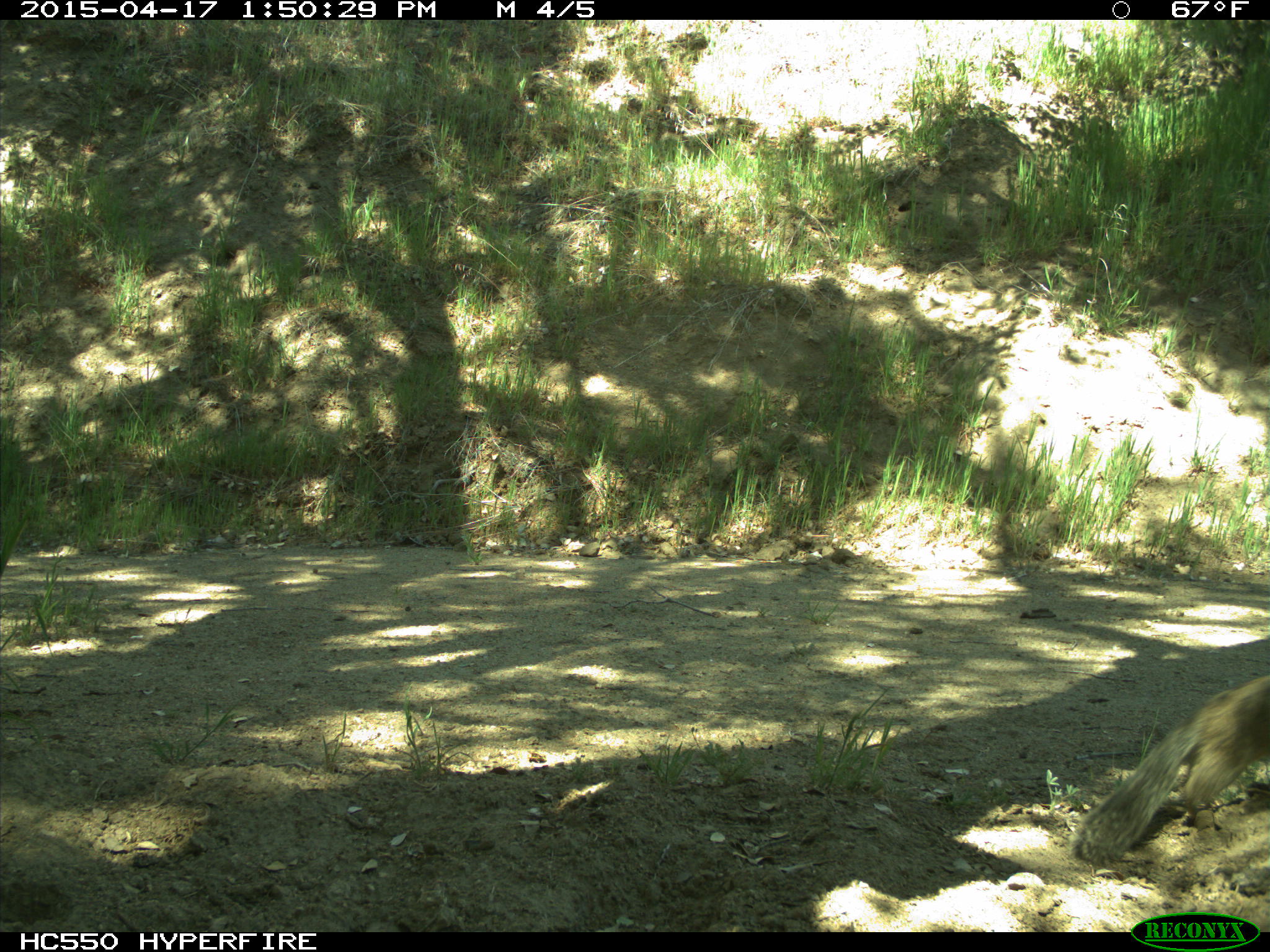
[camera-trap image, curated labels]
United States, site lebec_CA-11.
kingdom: Animalia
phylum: Chordata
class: Mammalia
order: Rodentia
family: Sciuridae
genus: Otospermophilus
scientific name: Otospermophilus beecheyi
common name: california ground squirrel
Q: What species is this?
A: Otospermophilus beecheyi (california ground squirrel).